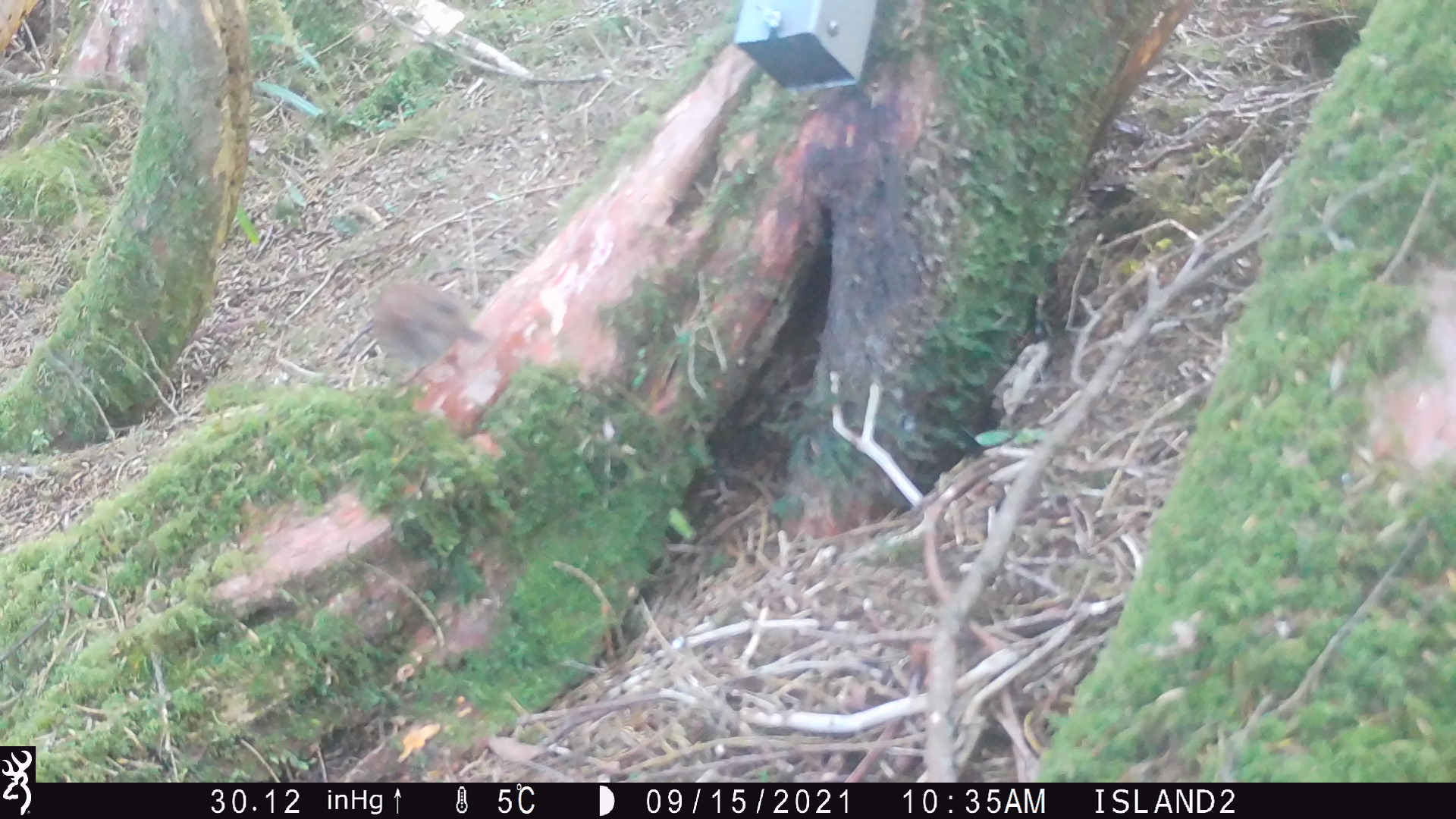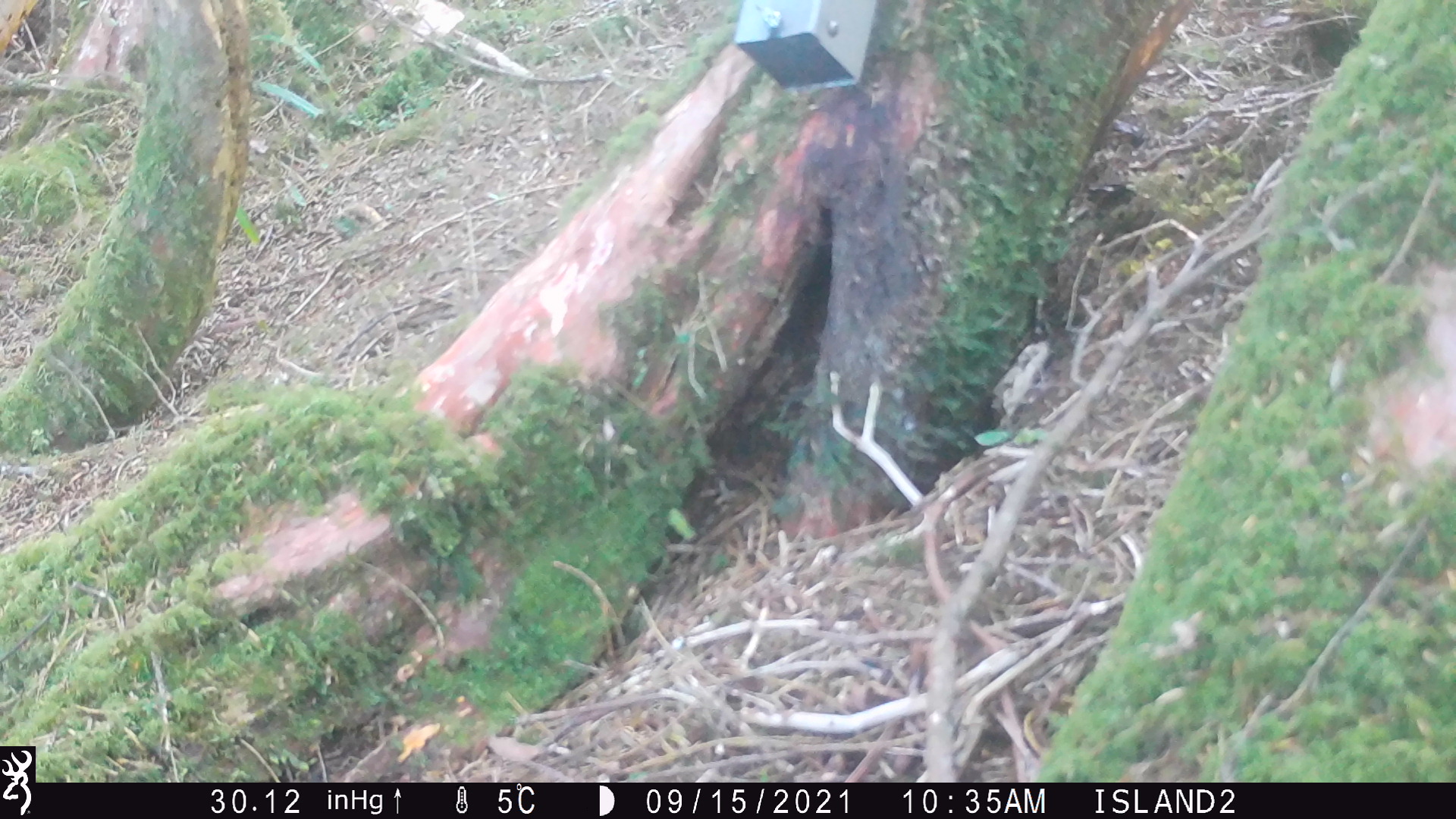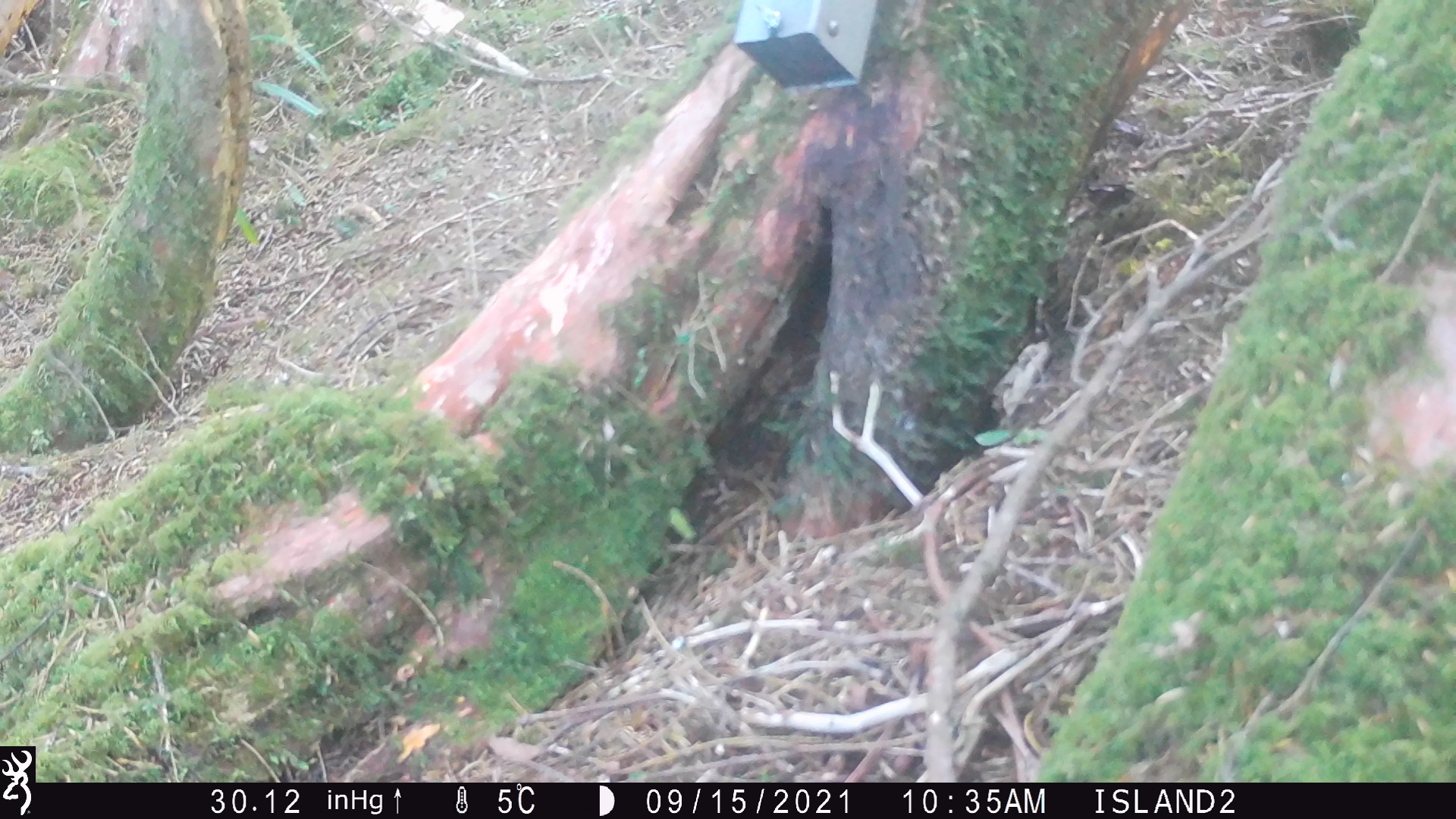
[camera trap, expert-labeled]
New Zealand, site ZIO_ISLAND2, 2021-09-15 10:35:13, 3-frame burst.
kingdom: Animalia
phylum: Chordata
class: Mammalia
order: Rodentia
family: Muridae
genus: Mus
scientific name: Mus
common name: mouse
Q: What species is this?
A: Mouse (Mus).